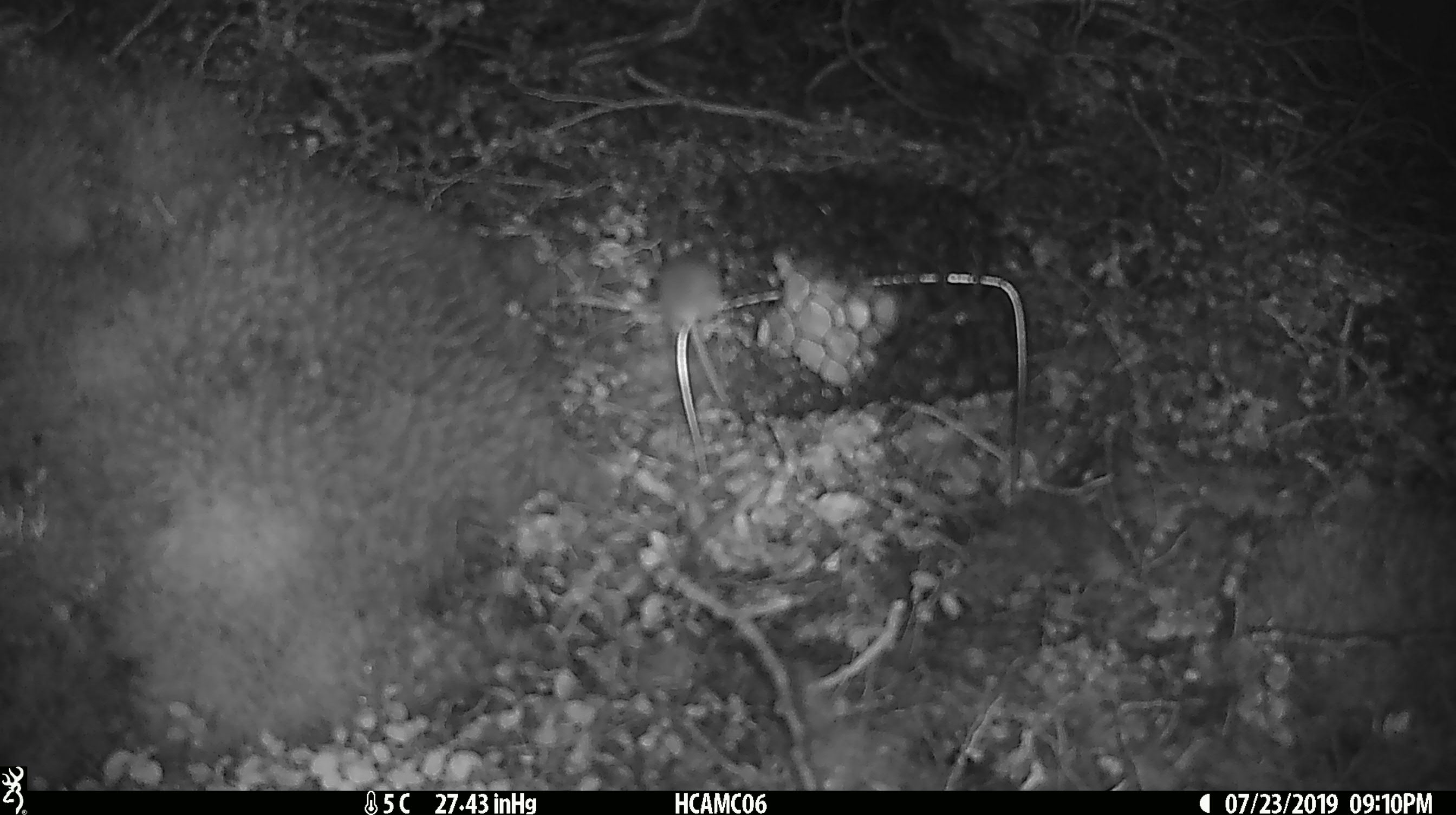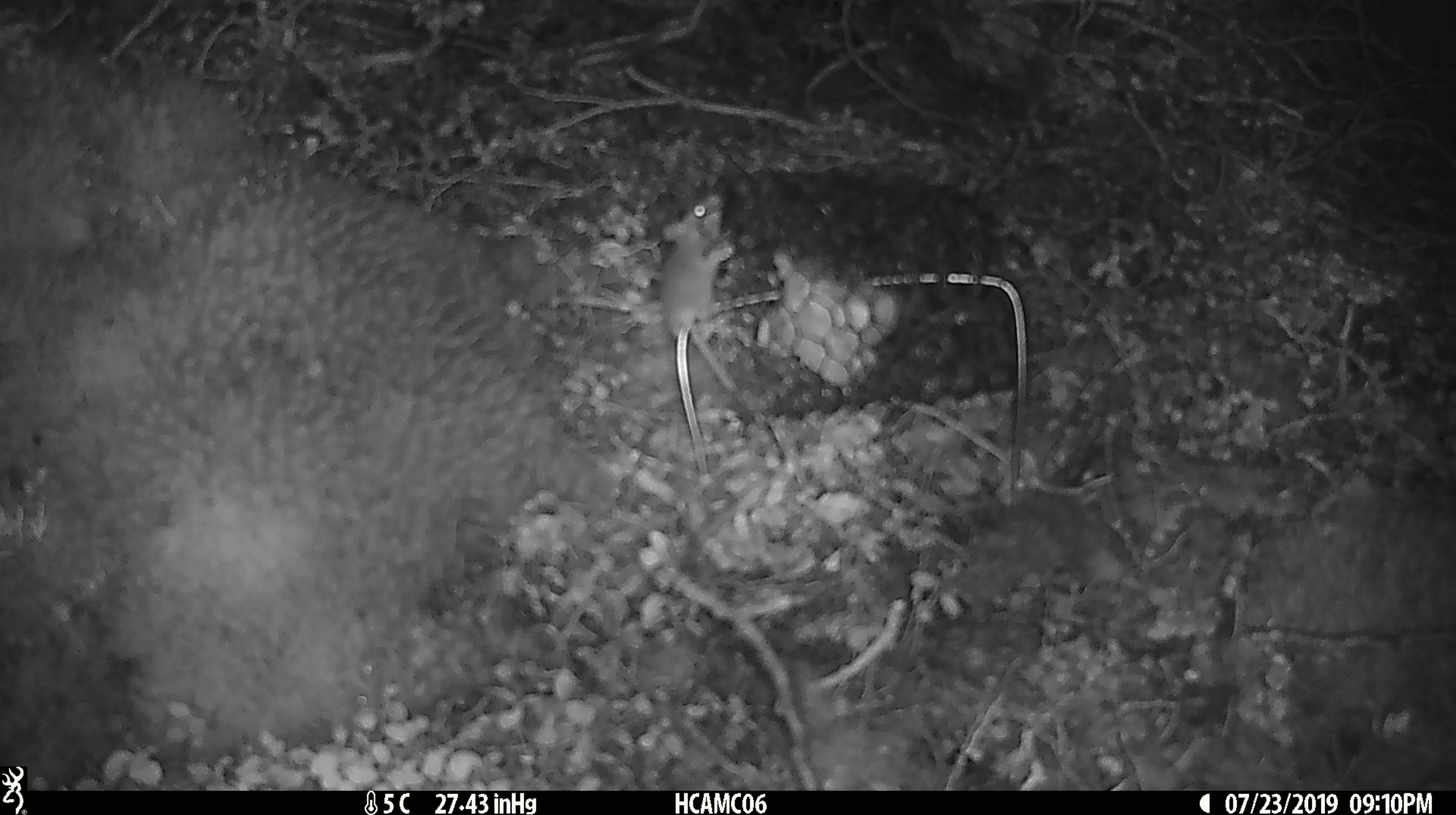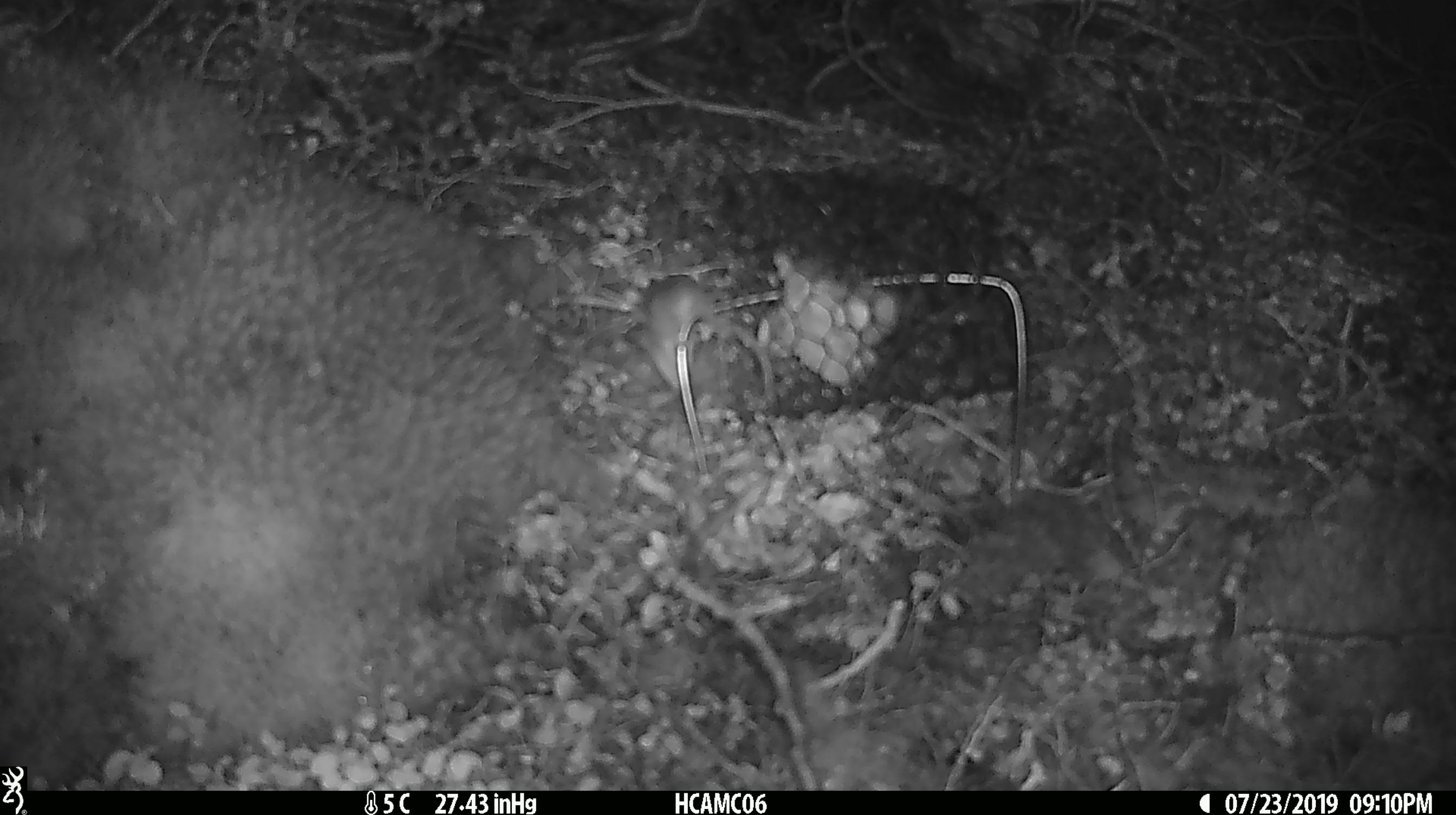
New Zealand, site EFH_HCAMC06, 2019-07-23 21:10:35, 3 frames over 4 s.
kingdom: Animalia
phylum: Chordata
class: Mammalia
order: Rodentia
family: Muridae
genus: Mus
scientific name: Mus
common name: mouse